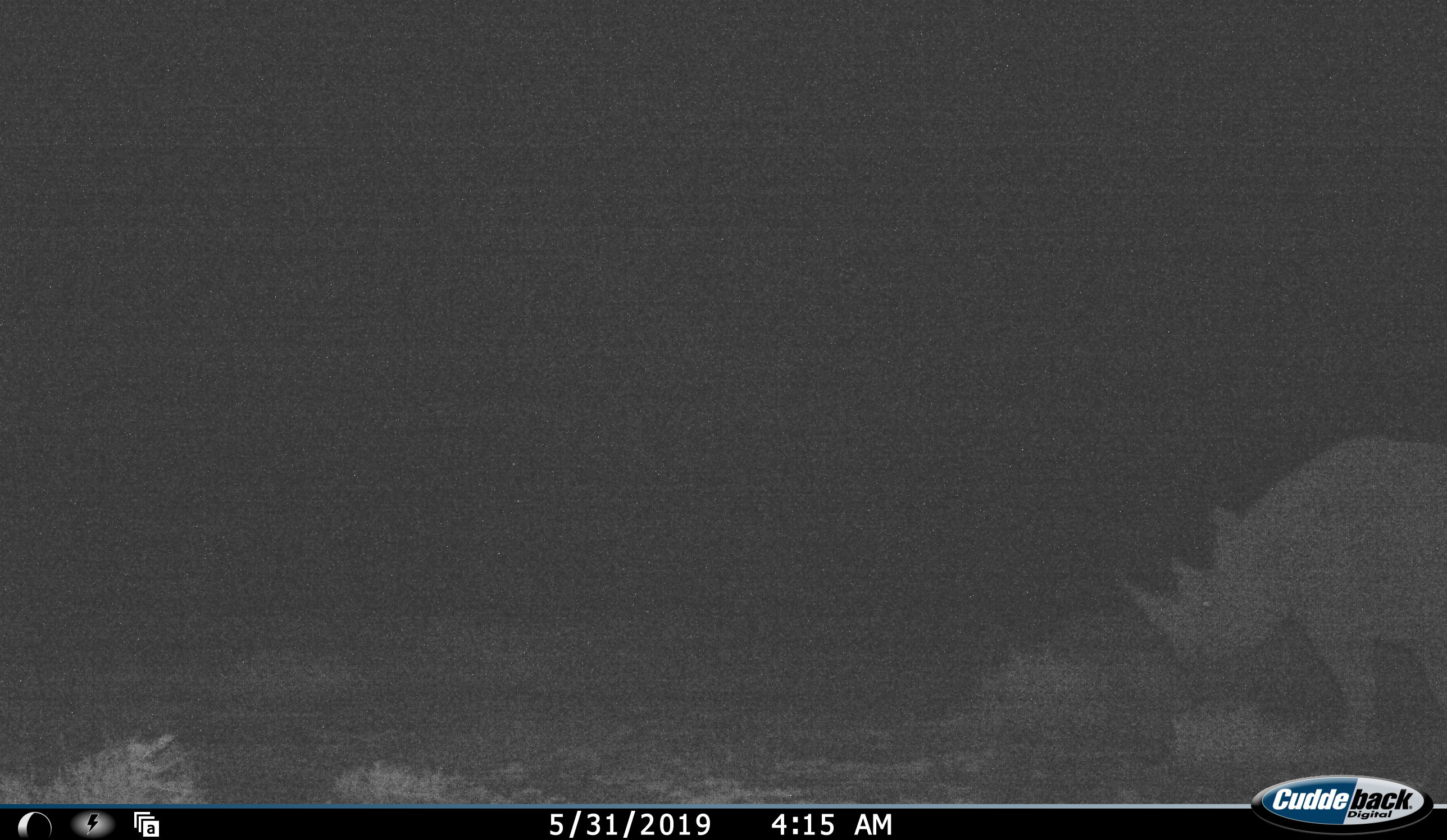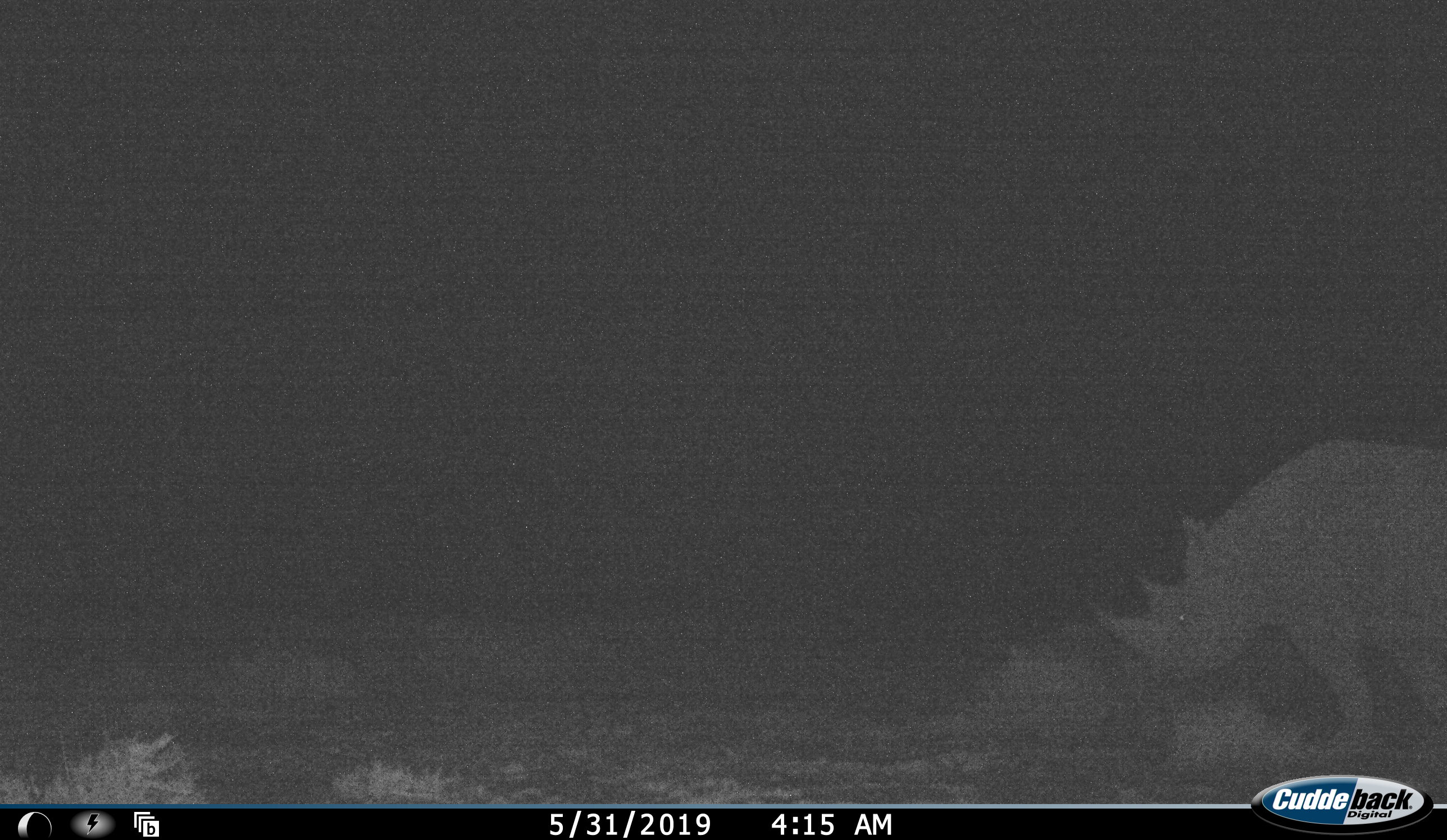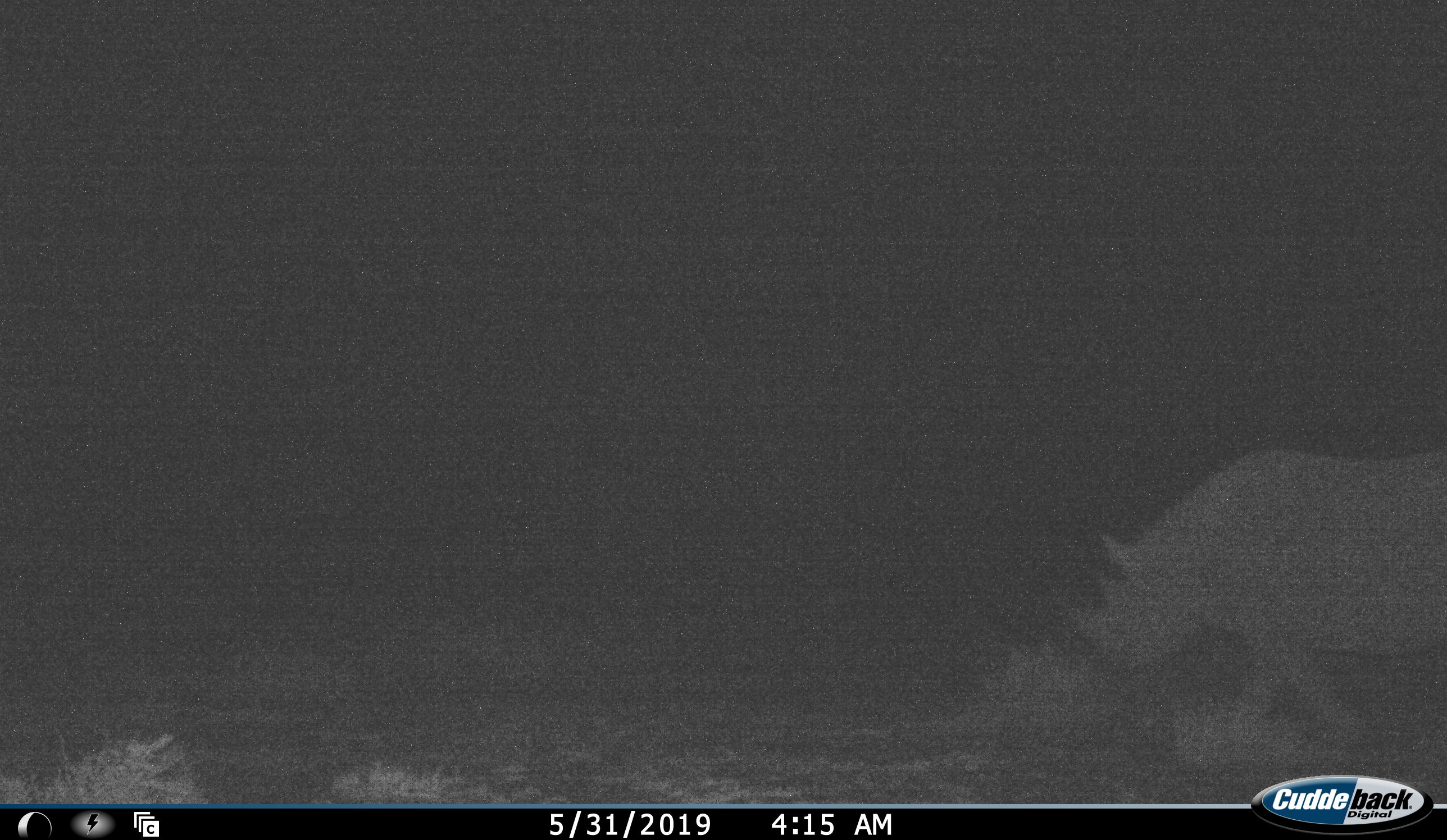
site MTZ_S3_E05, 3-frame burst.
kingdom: Animalia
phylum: Chordata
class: Mammalia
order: Perissodactyla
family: Rhinocerotidae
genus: Diceros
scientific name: Diceros bicornis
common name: black rhinoceros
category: rhinocerosblack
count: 1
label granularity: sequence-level